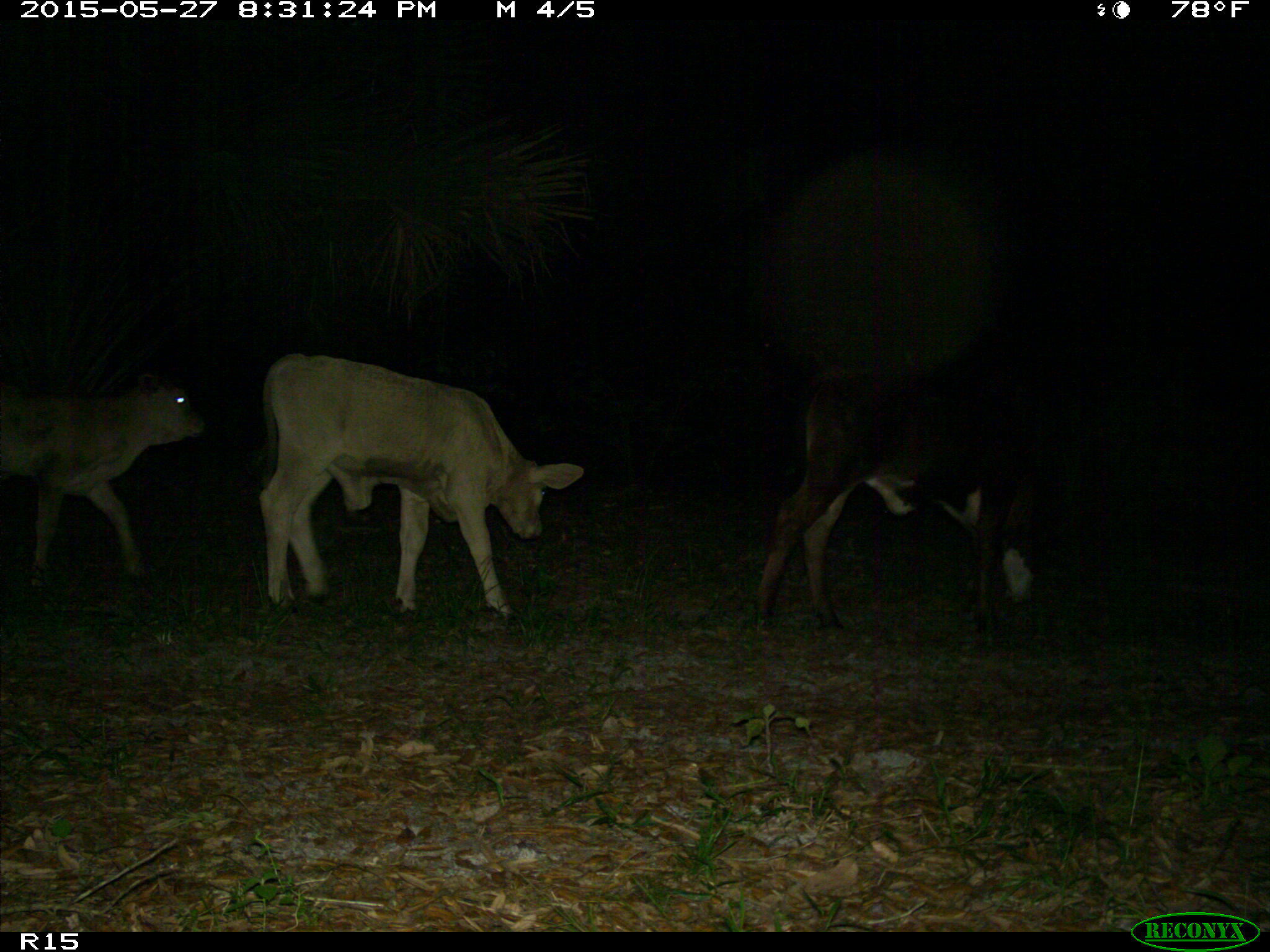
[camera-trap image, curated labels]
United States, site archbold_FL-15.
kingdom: Animalia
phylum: Chordata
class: Mammalia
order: Artiodactyla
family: Bovidae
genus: Bos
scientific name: Bos taurus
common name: domestic cow